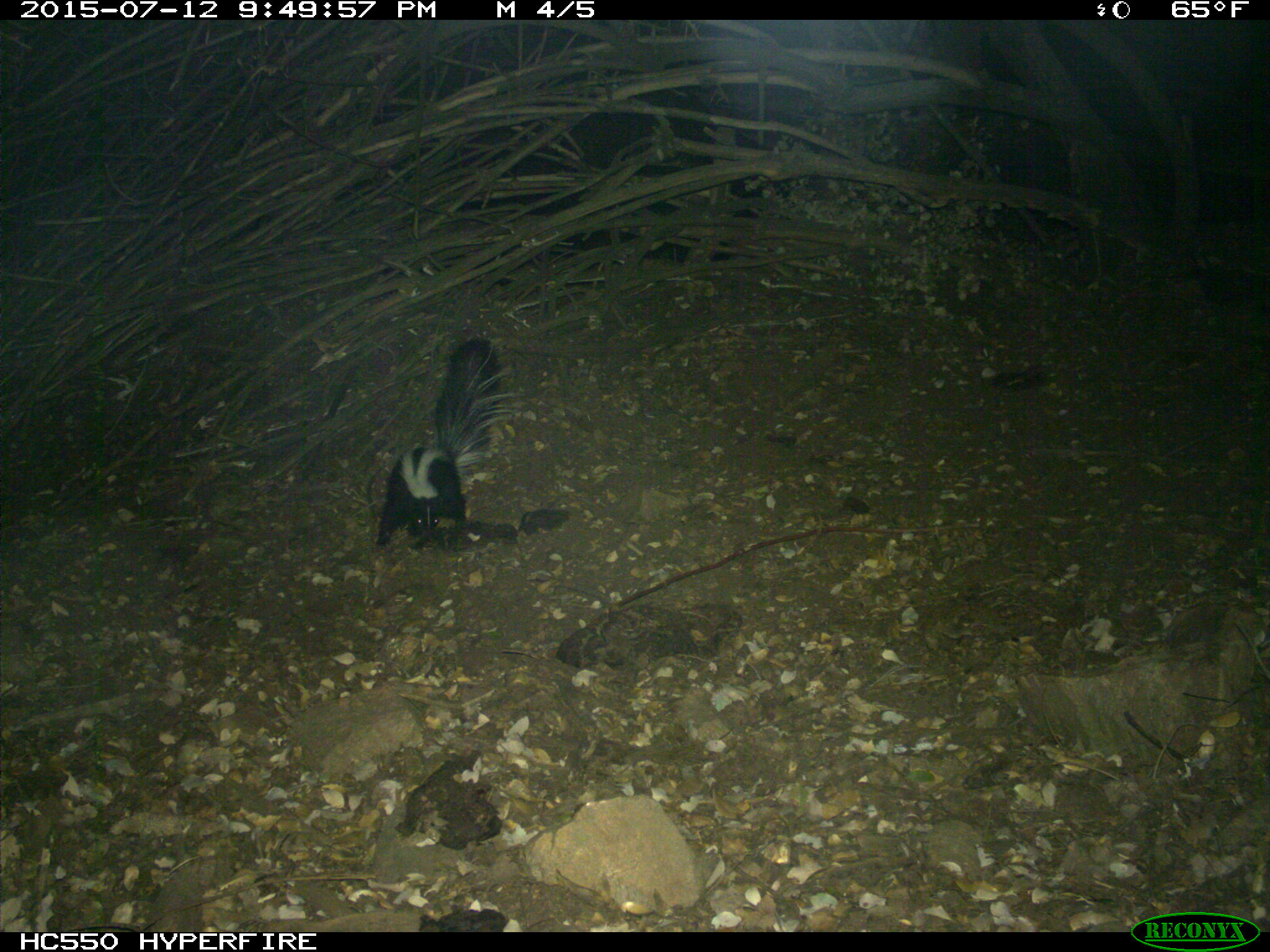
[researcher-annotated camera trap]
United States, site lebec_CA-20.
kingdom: Animalia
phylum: Chordata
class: Mammalia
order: Carnivora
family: Mephitidae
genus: Mephitis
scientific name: Mephitis mephitis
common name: striped skunk